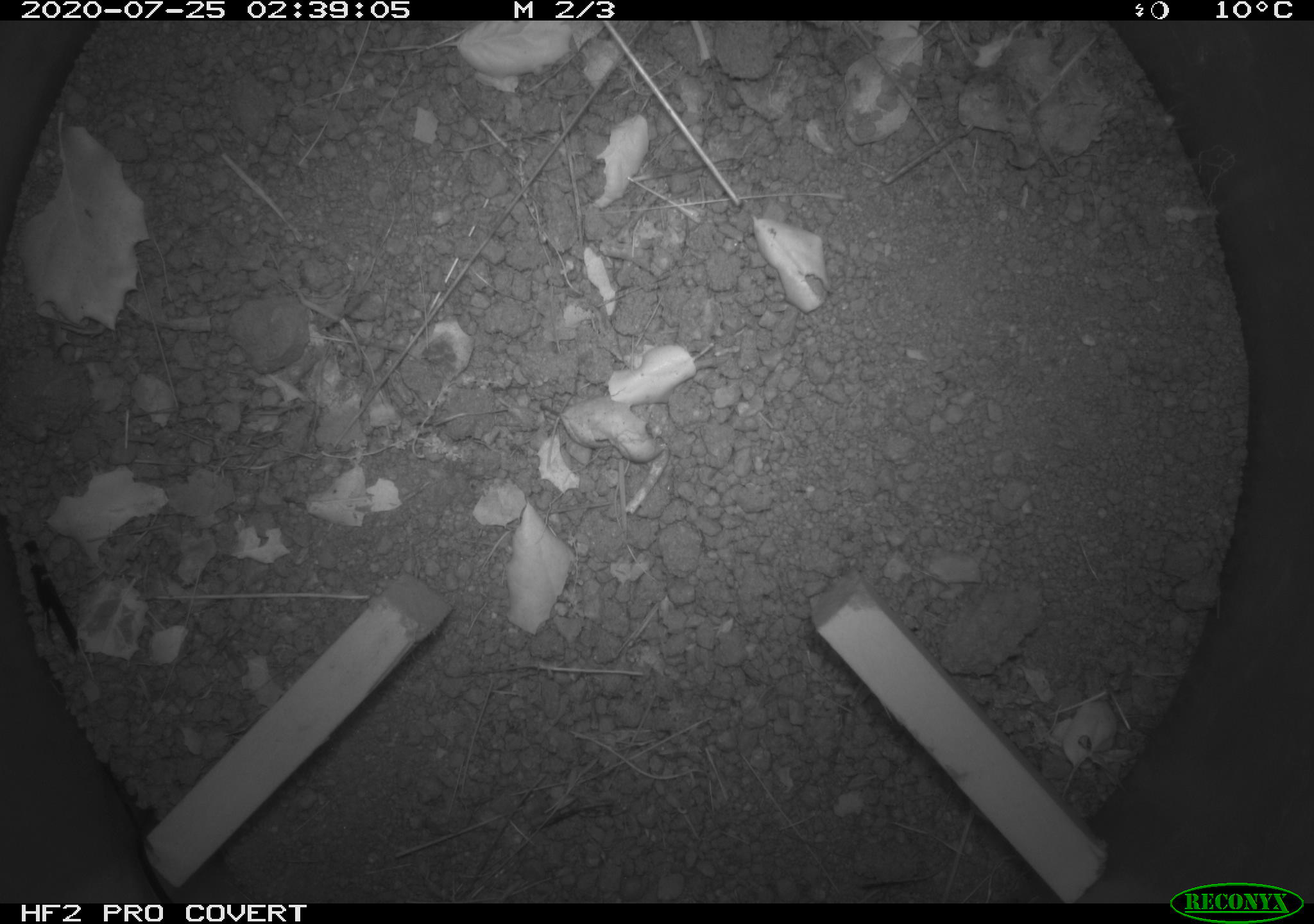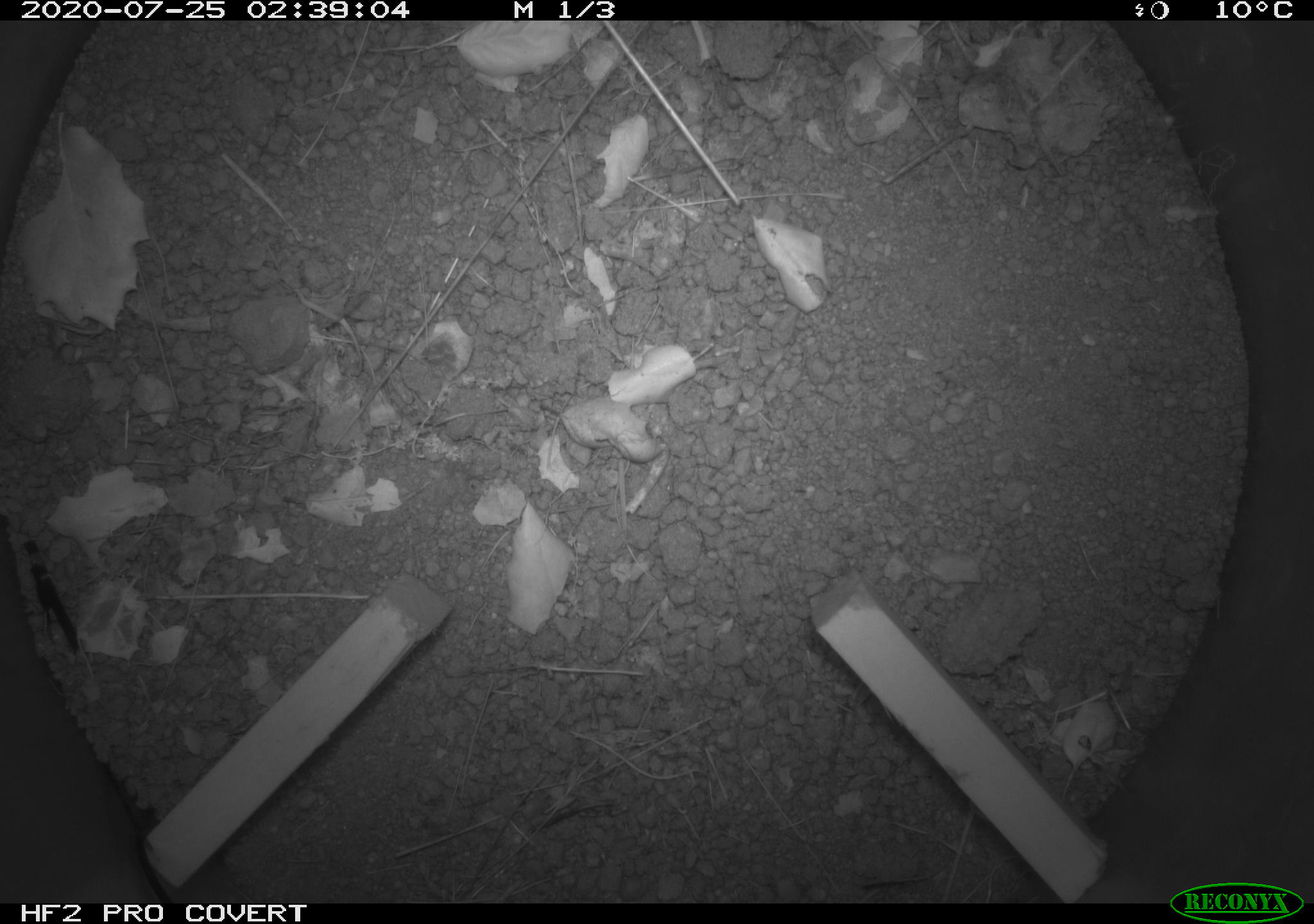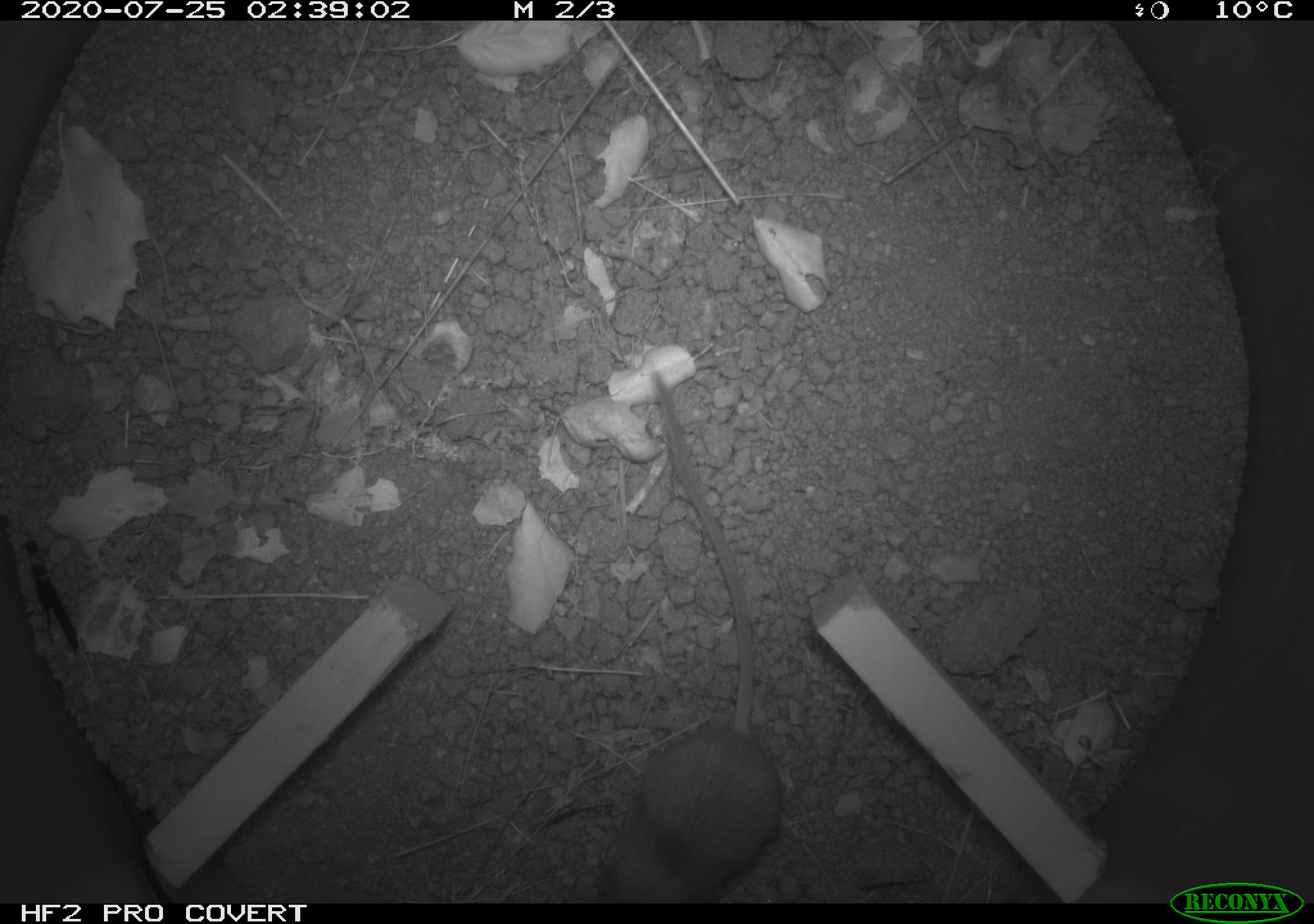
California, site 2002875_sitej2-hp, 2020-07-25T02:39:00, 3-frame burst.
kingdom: Animalia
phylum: Chordata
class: Mammalia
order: Rodentia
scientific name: Rodentia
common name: rodent